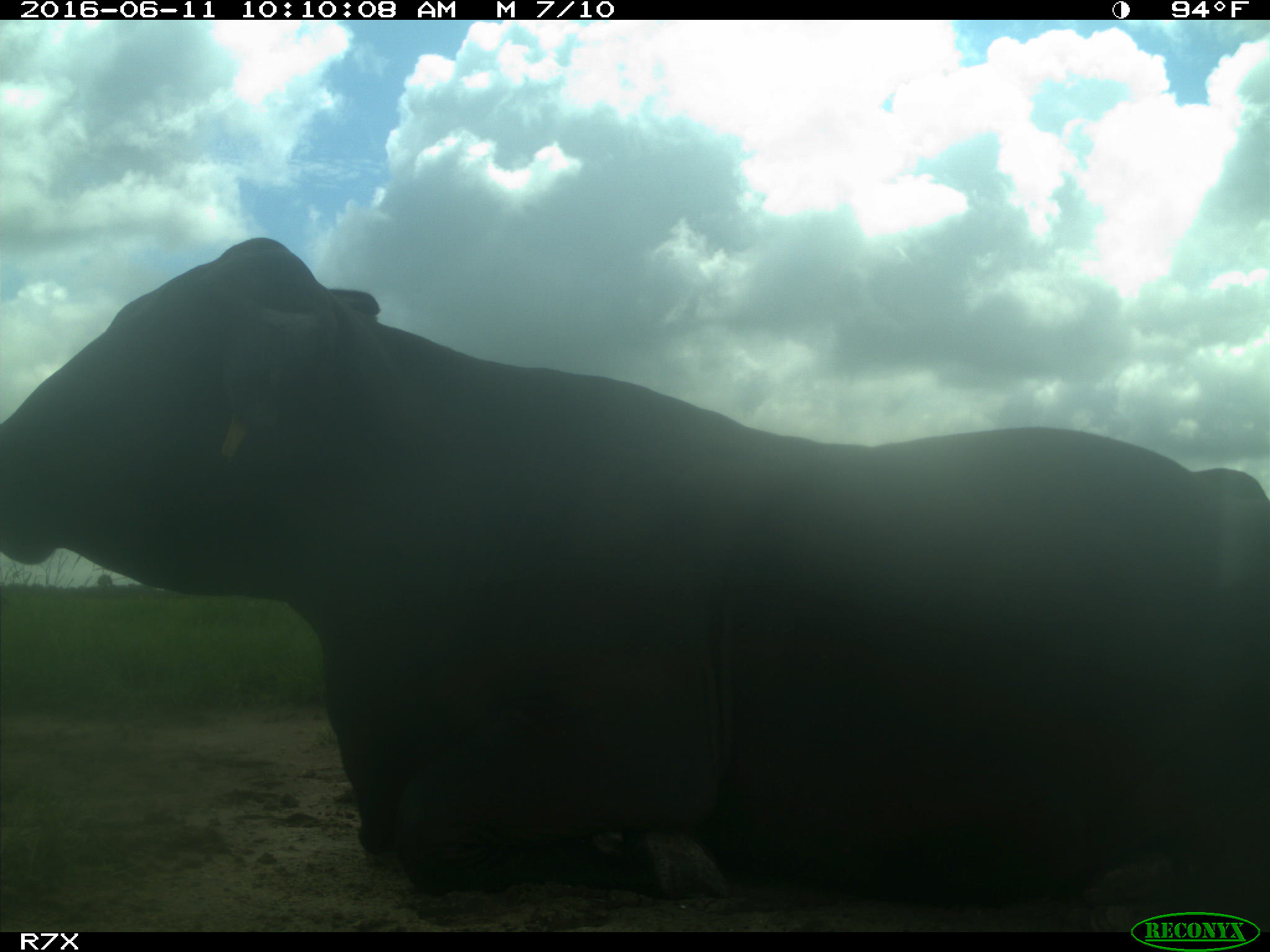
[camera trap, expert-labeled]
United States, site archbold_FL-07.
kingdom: Animalia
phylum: Chordata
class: Mammalia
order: Artiodactyla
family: Bovidae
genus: Bos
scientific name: Bos taurus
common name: domestic cow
Bos taurus (domestic cow).